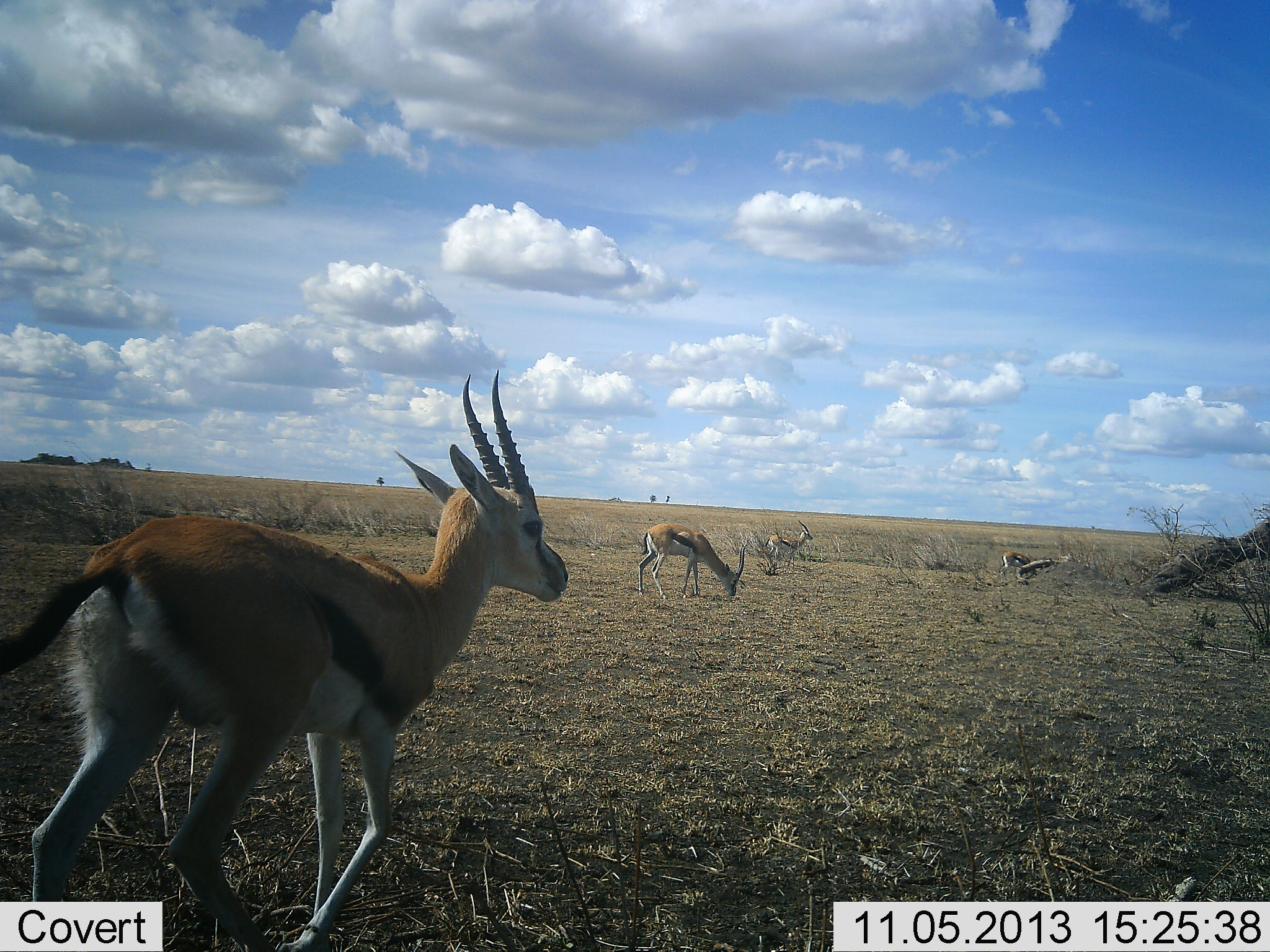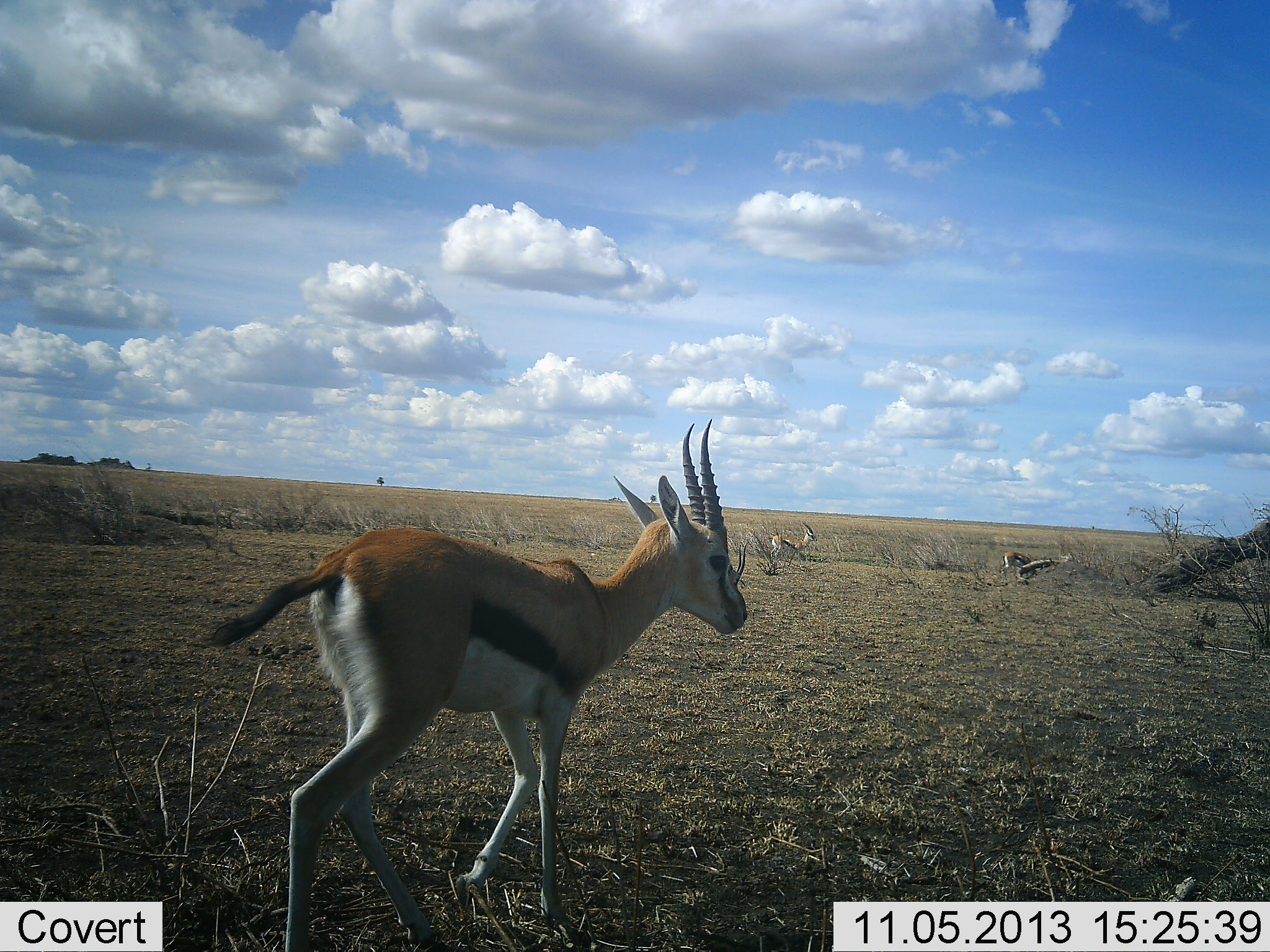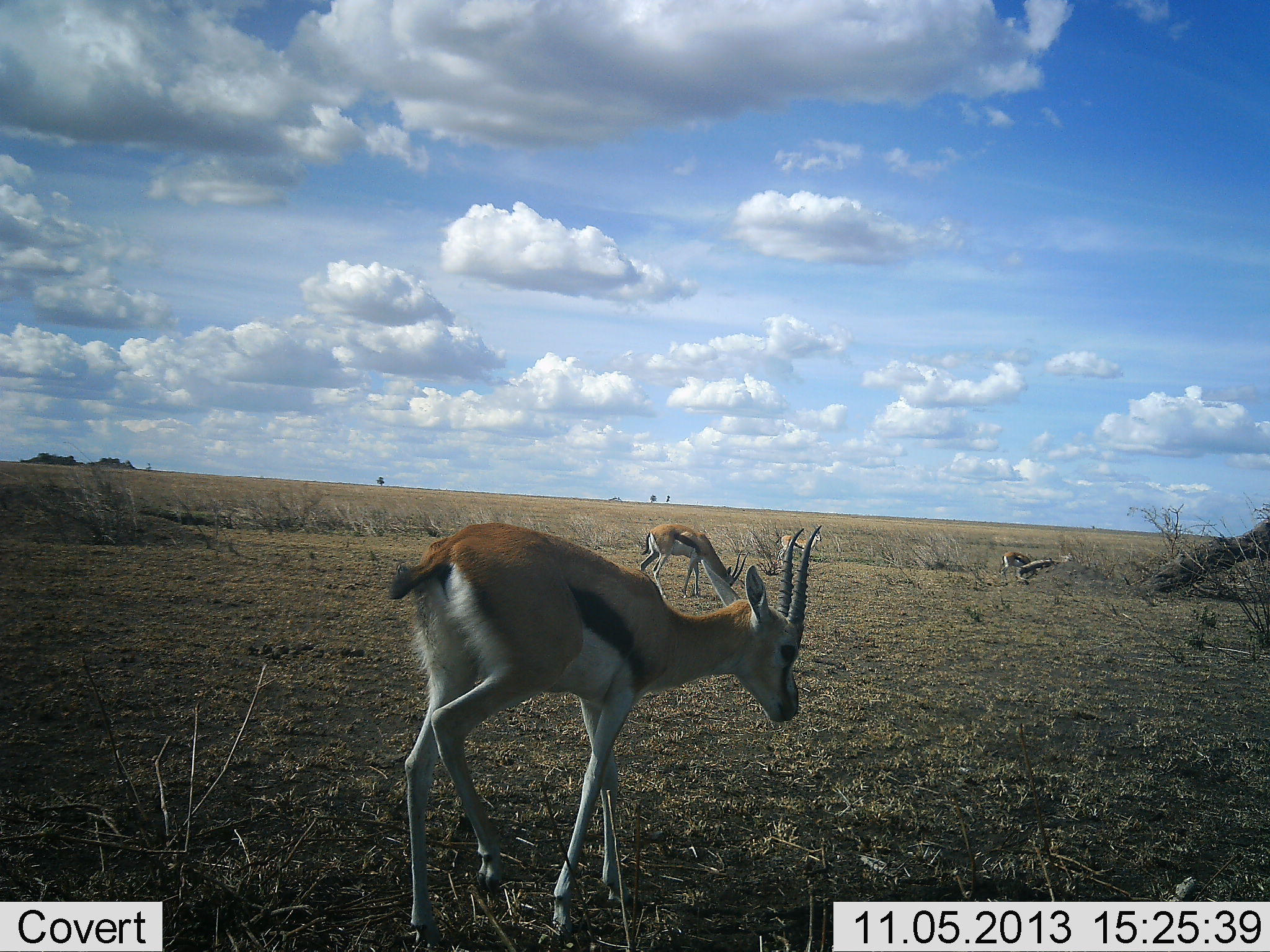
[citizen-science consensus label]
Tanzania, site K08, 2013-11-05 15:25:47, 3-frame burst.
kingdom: Animalia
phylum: Chordata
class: Mammalia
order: Artiodactyla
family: Bovidae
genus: Eudorcas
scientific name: Eudorcas thomsonii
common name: thomson's gazelle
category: gazellethomsons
Gazellethomsons (thomson's gazelle) (Eudorcas thomsonii), count 4. Behavior (volunteer vote fractions): standing 70%, resting 0%, moving 70%, interacting 0%. Young present (vote fraction): 10%. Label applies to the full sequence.